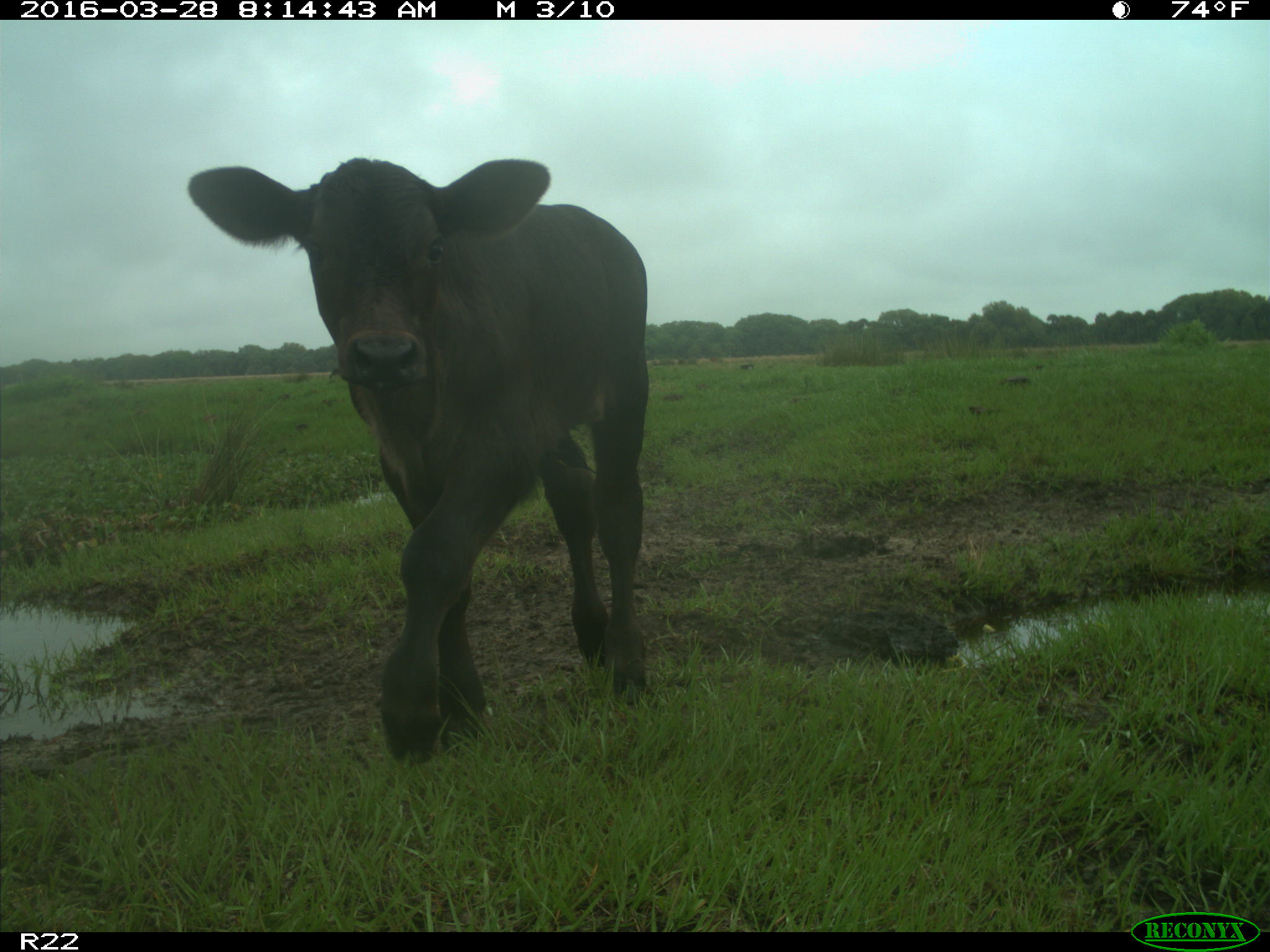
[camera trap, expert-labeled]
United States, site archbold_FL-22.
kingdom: Animalia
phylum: Chordata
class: Mammalia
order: Artiodactyla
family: Bovidae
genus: Bos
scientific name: Bos taurus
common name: domestic cow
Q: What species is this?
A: Bos taurus (domestic cow).